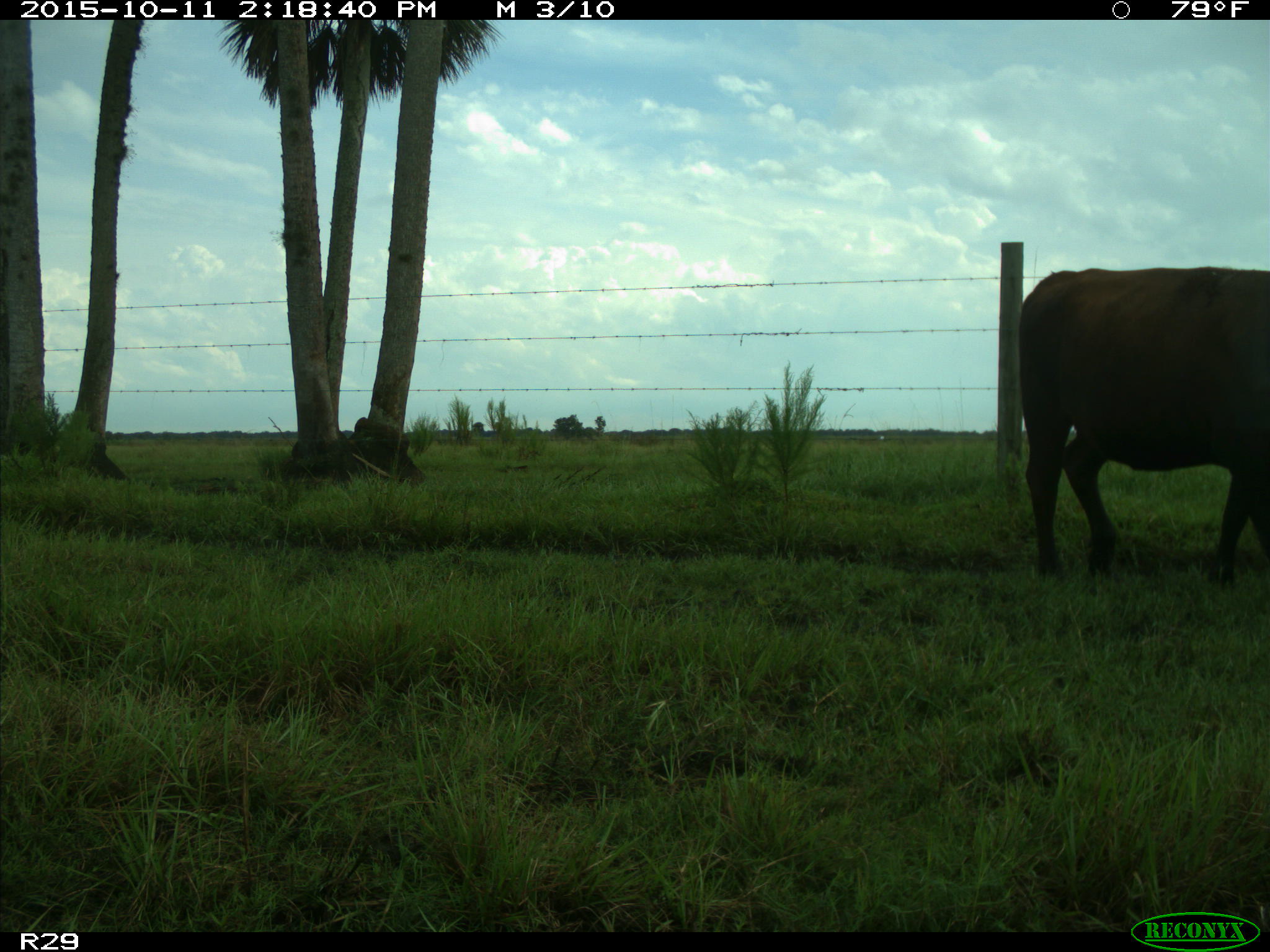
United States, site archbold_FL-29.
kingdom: Animalia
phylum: Chordata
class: Mammalia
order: Artiodactyla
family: Bovidae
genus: Bos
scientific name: Bos taurus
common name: domestic cow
Bos taurus (domestic cow).